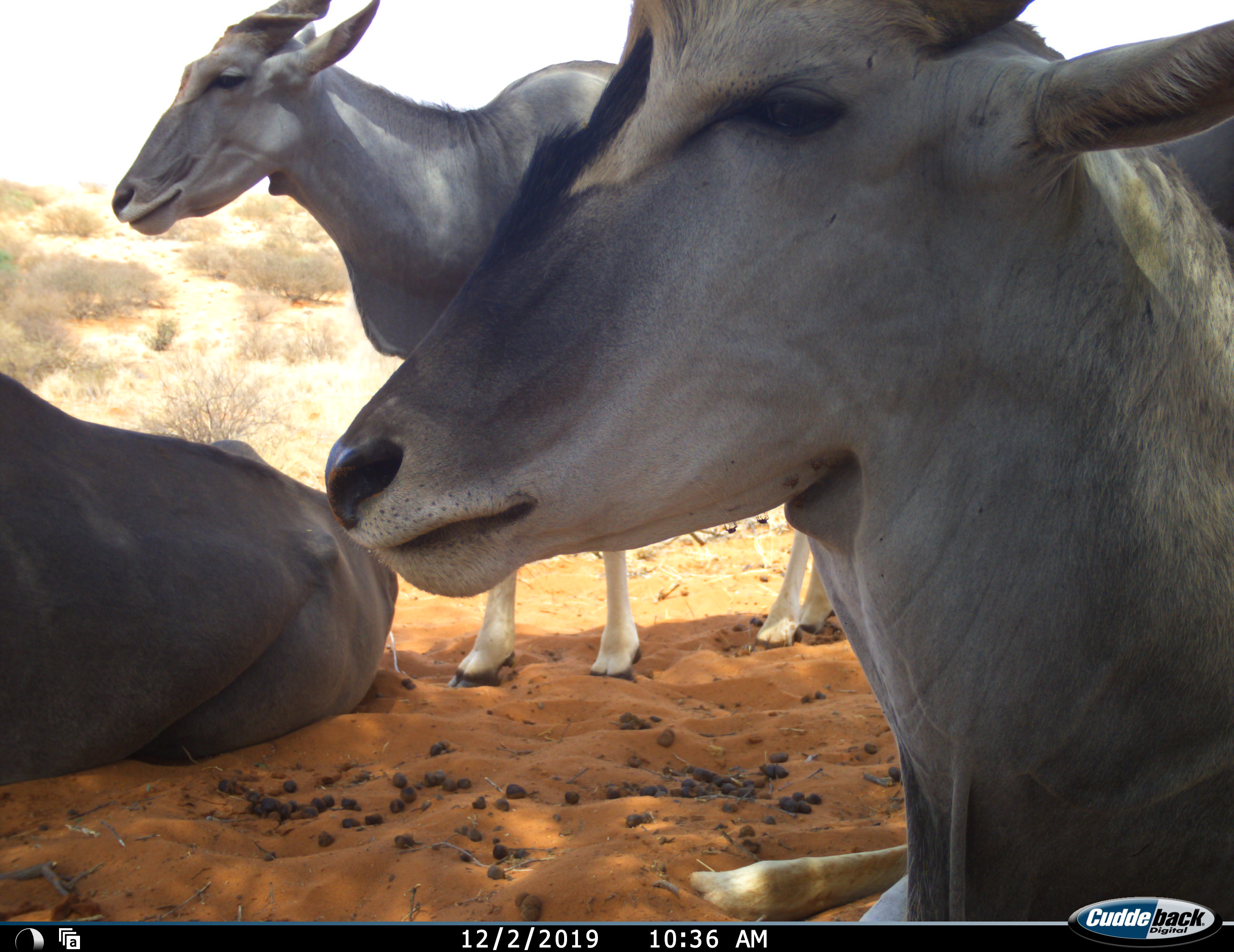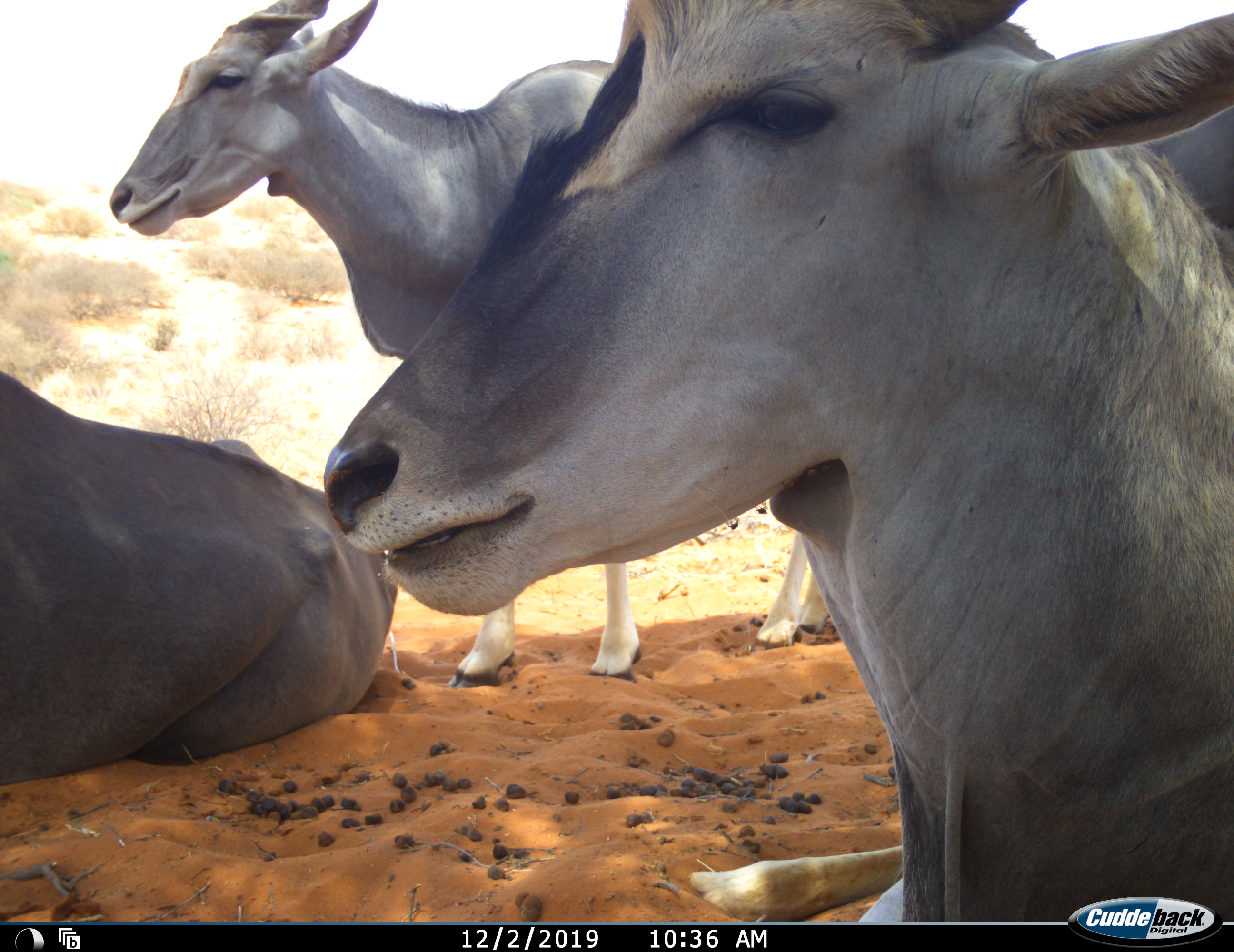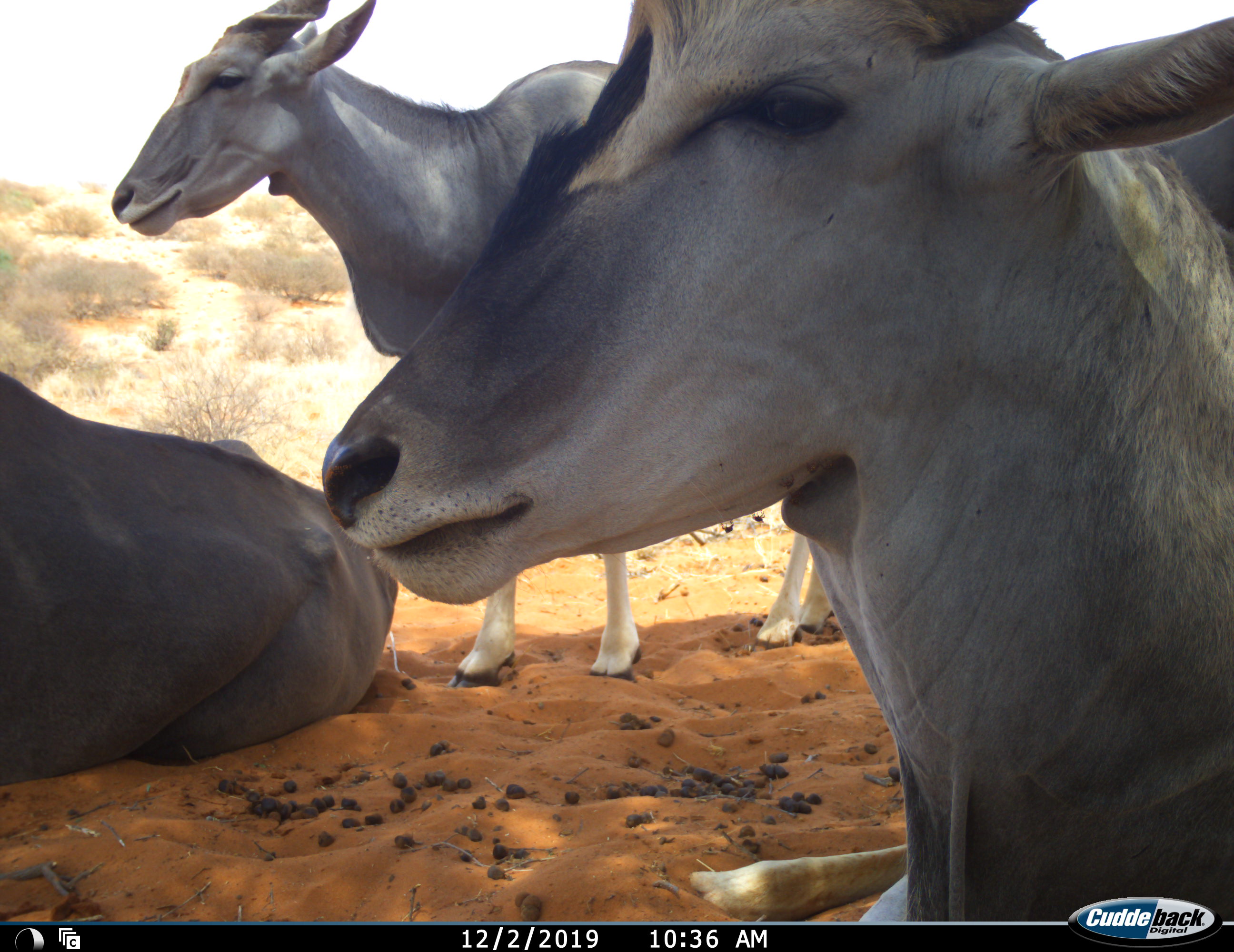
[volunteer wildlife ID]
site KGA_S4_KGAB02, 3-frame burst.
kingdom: Animalia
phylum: Chordata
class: Mammalia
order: Artiodactyla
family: Bovidae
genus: Tragelaphus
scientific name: Tragelaphus oryx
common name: eland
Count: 3.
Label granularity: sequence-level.